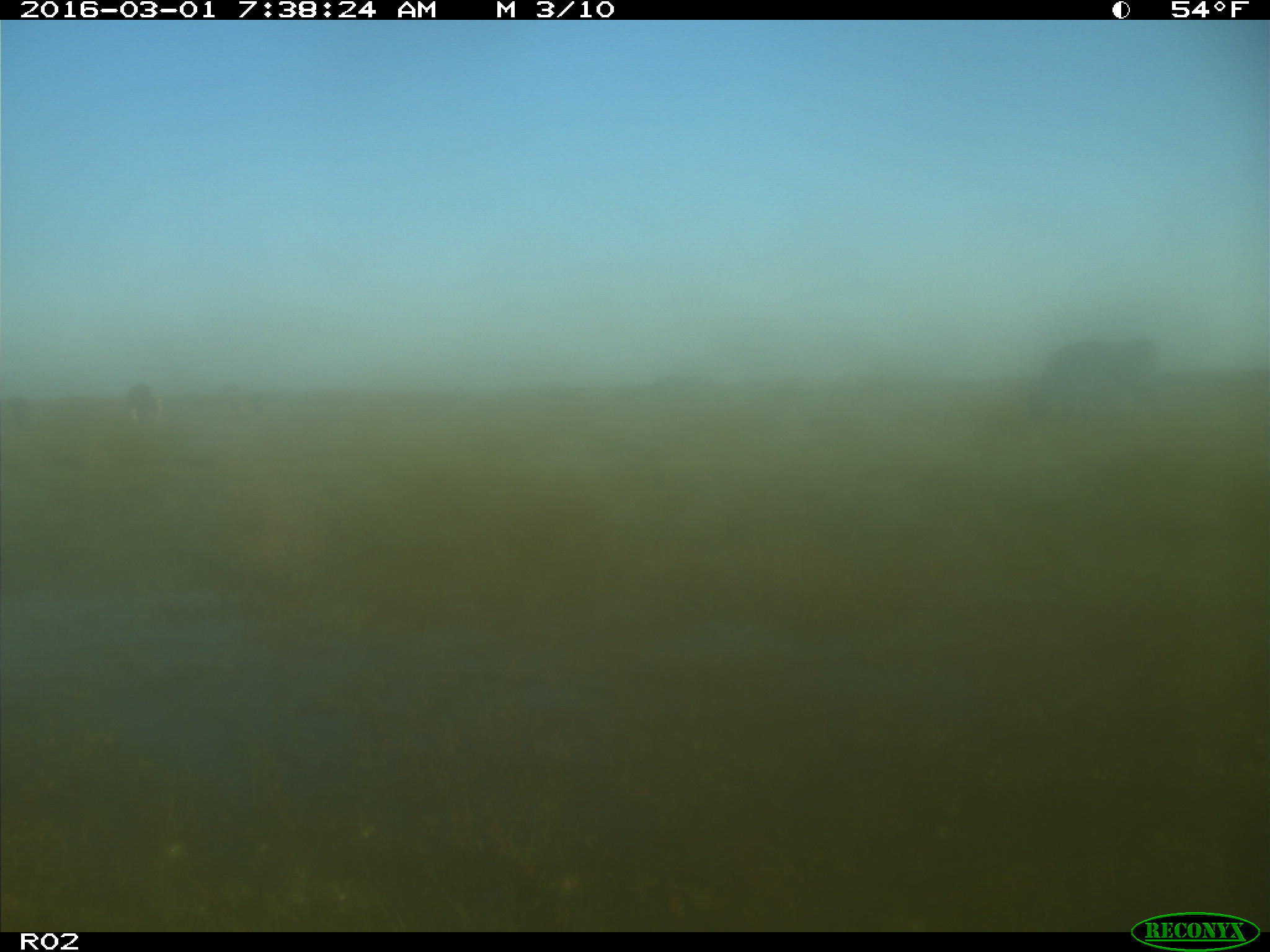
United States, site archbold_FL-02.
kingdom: Animalia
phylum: Chordata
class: Mammalia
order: Artiodactyla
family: Bovidae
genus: Bos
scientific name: Bos taurus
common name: domestic cow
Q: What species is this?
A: Bos taurus (domestic cow).